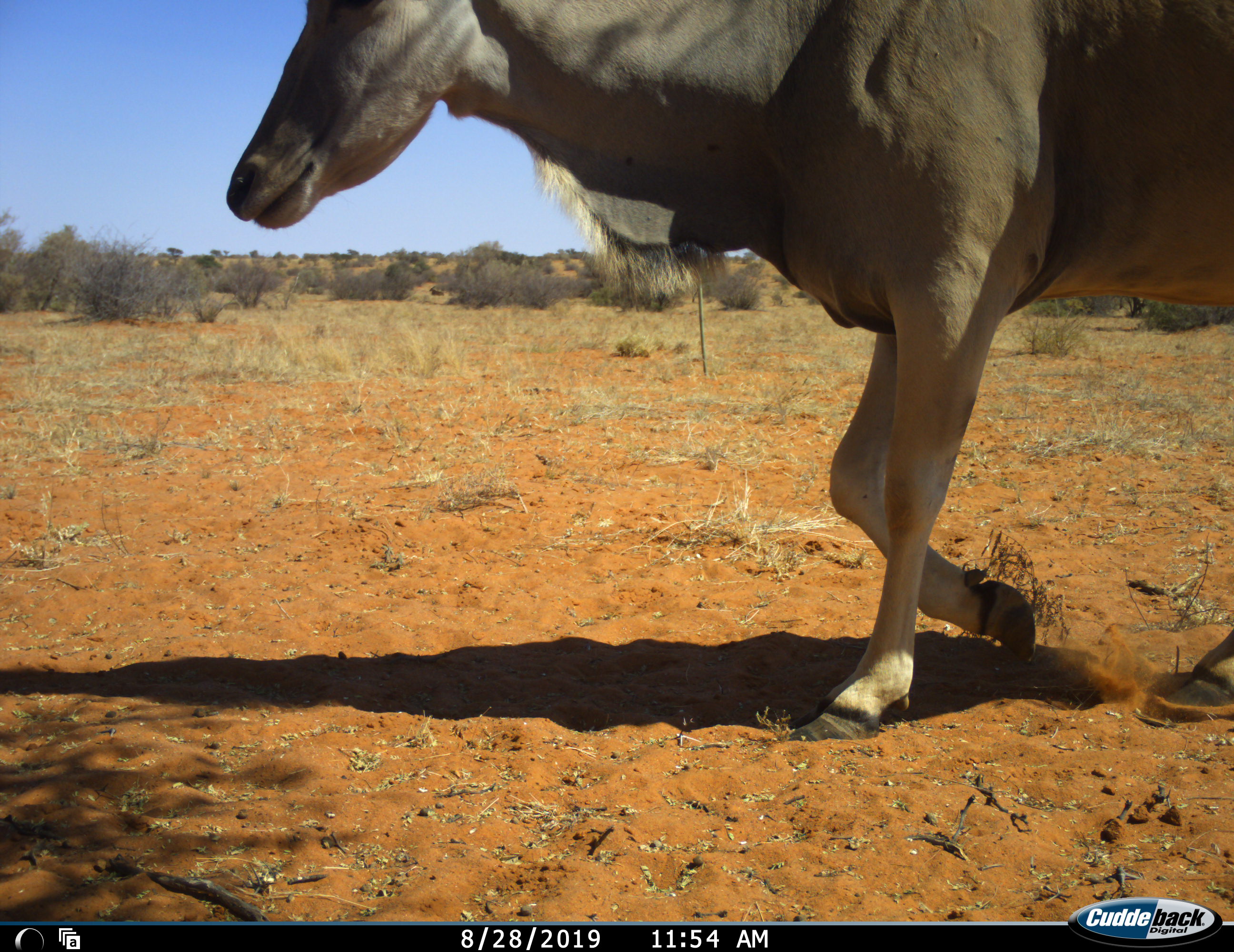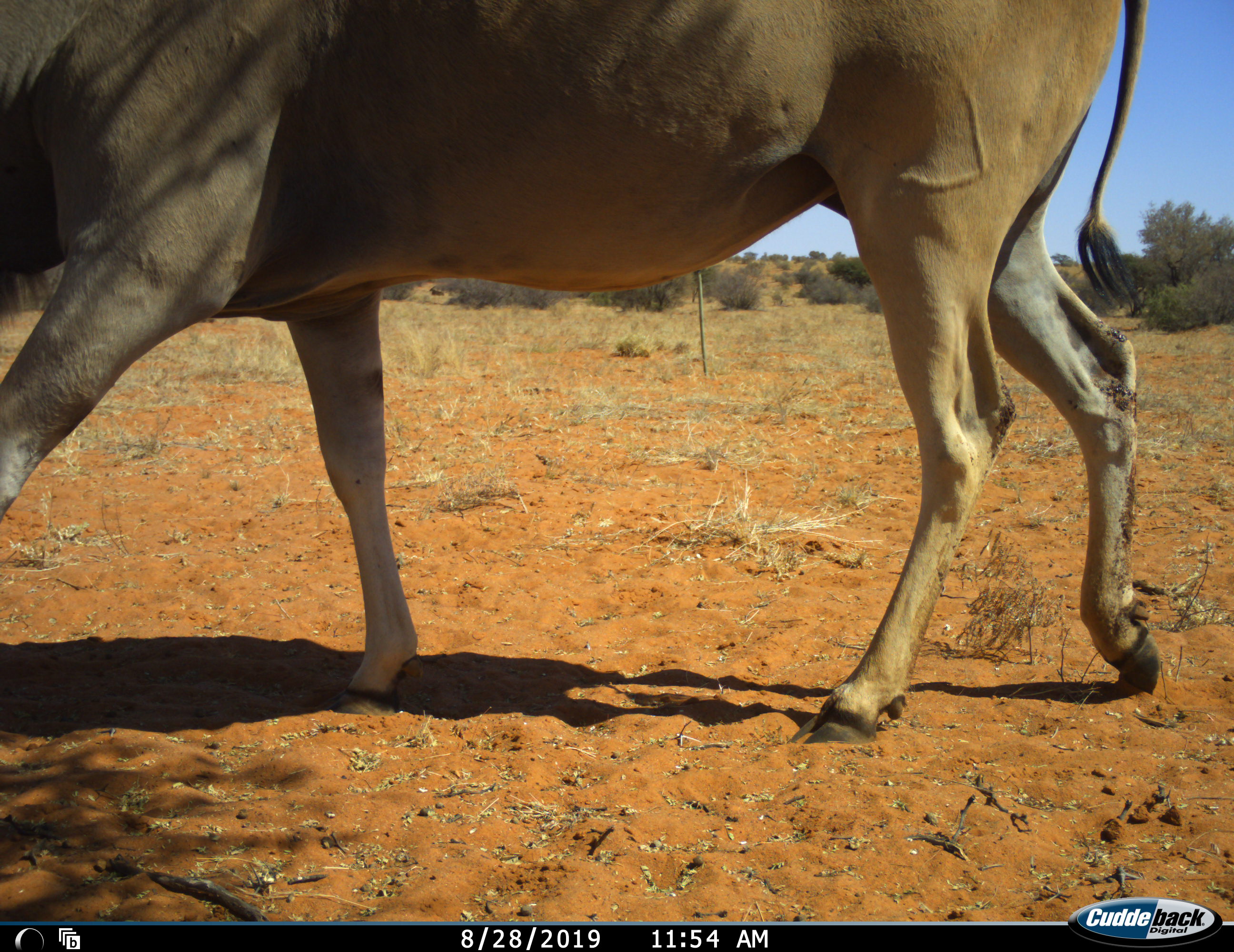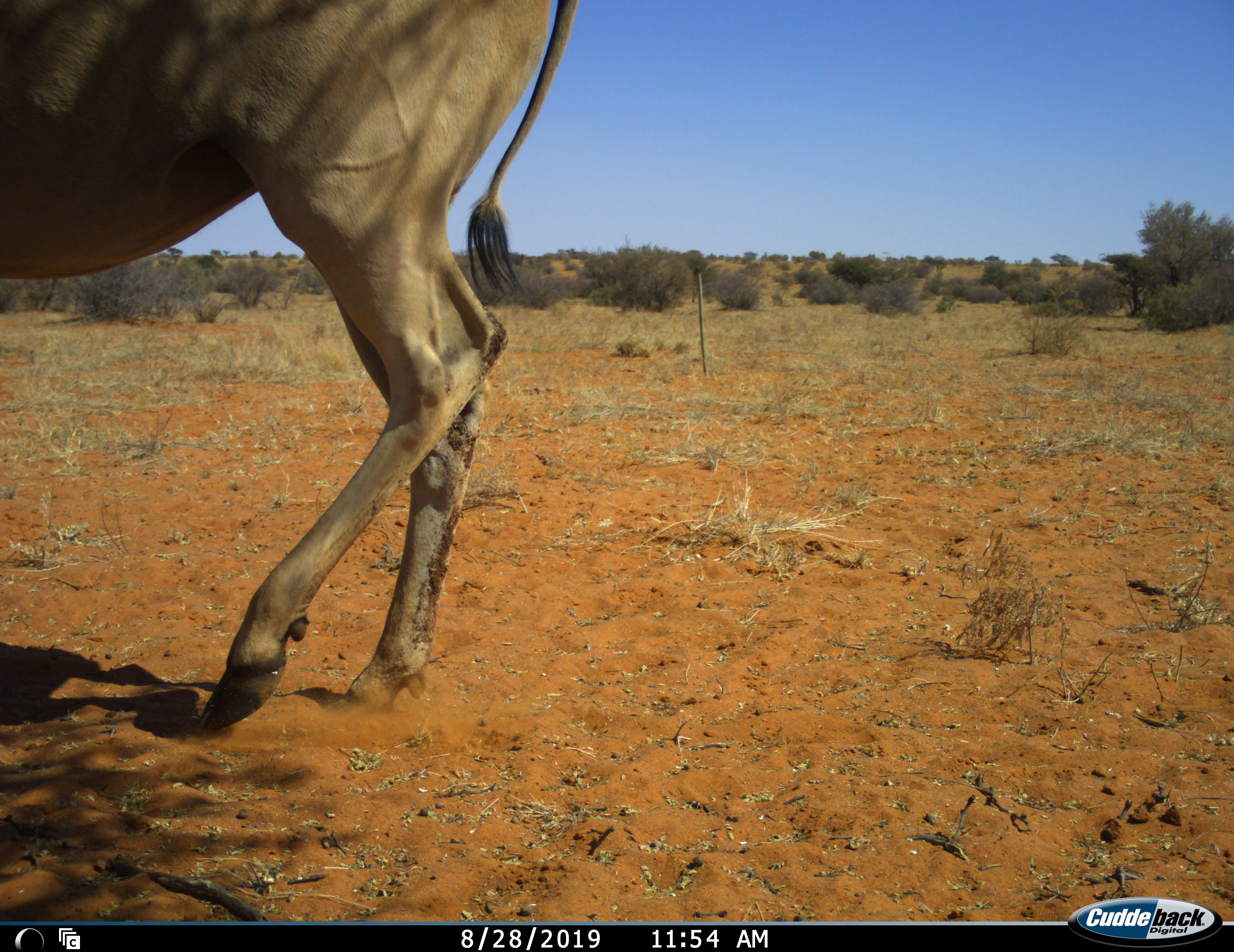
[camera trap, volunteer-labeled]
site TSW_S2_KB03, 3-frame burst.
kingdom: Animalia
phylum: Chordata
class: Mammalia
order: Artiodactyla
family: Bovidae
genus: Tragelaphus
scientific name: Tragelaphus oryx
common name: eland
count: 1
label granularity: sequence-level